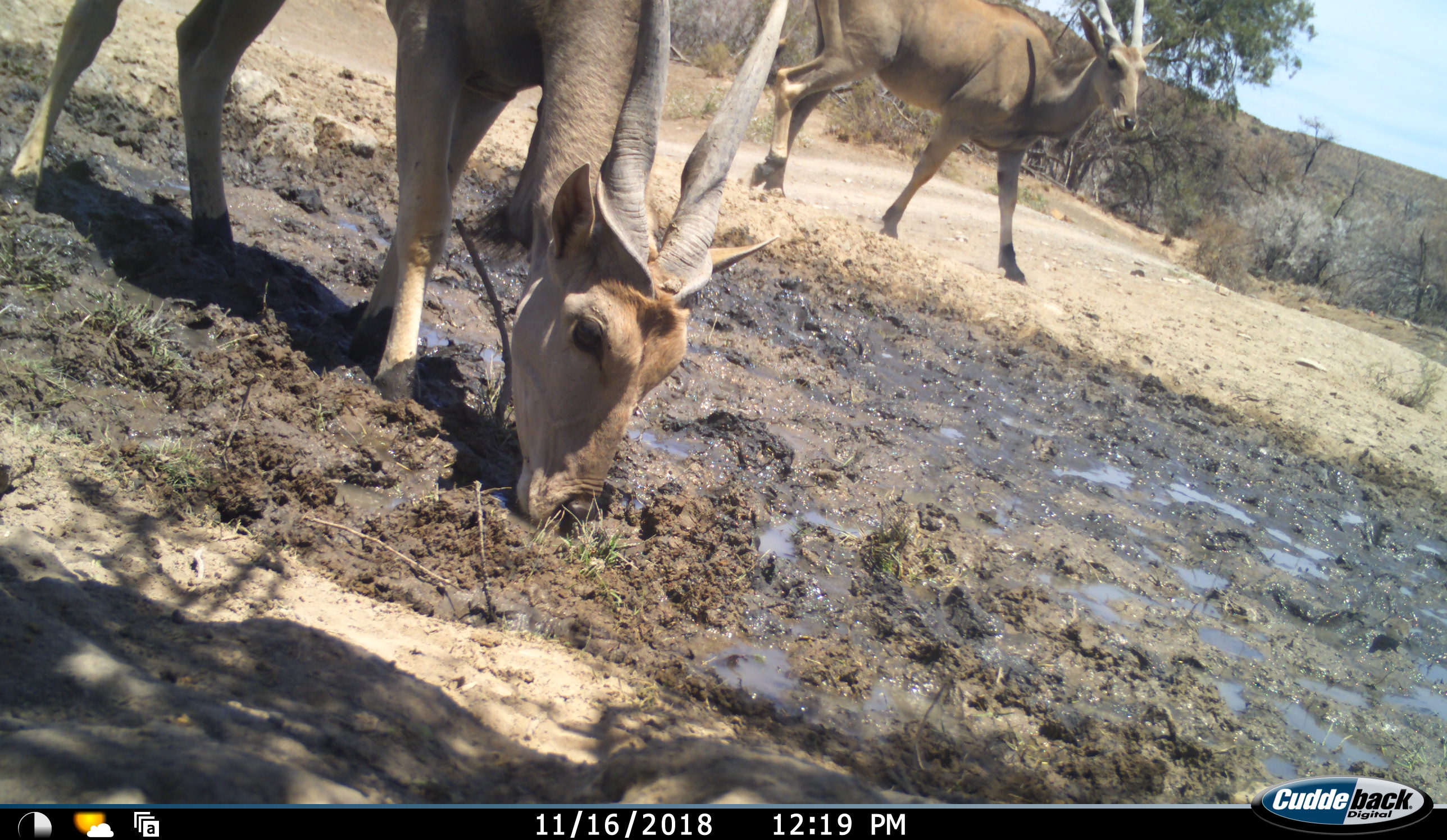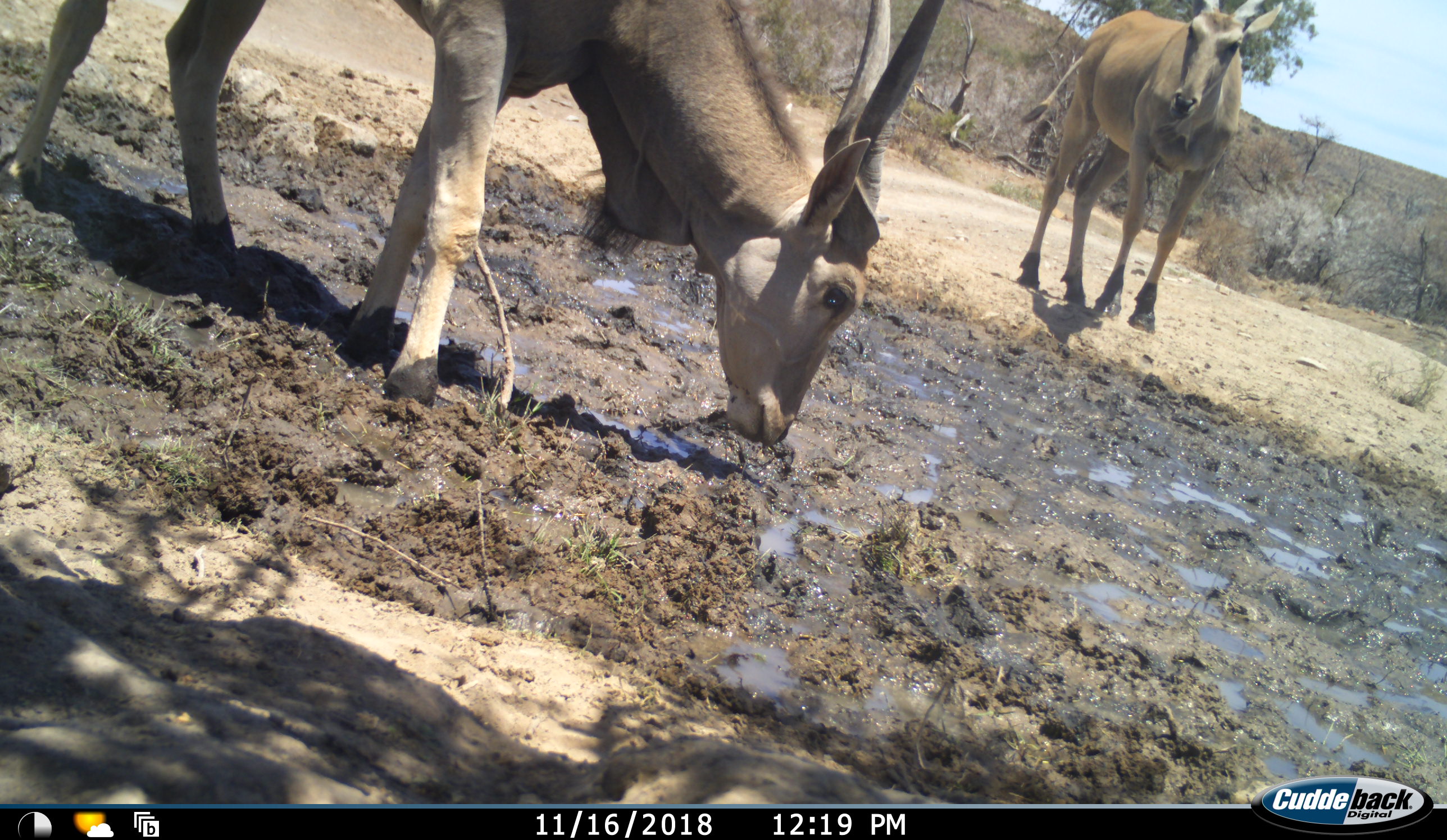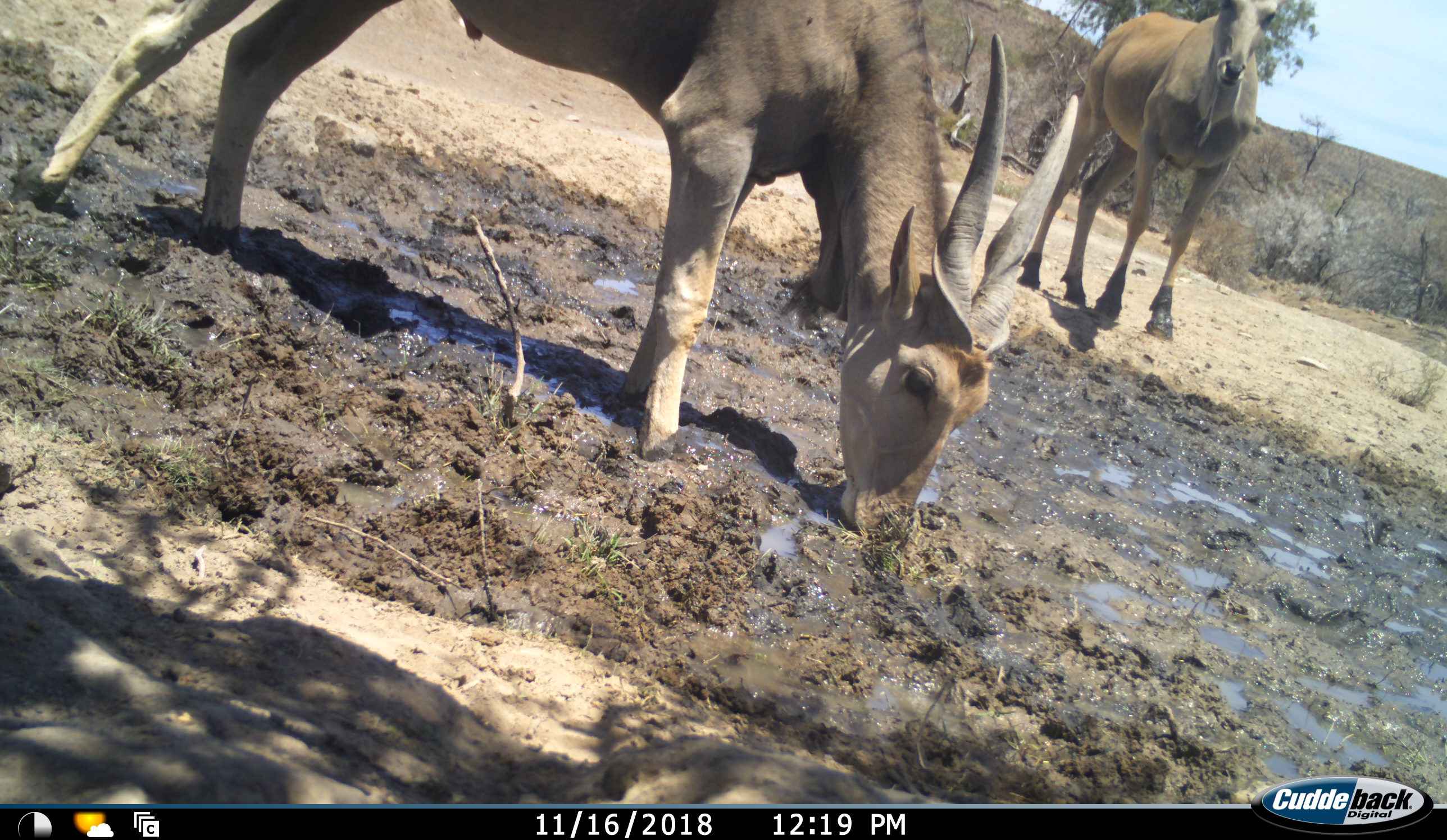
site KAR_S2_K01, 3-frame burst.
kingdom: Animalia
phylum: Chordata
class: Mammalia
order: Artiodactyla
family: Bovidae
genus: Tragelaphus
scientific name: Tragelaphus oryx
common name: eland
Eland (Tragelaphus oryx), count 2. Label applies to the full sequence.